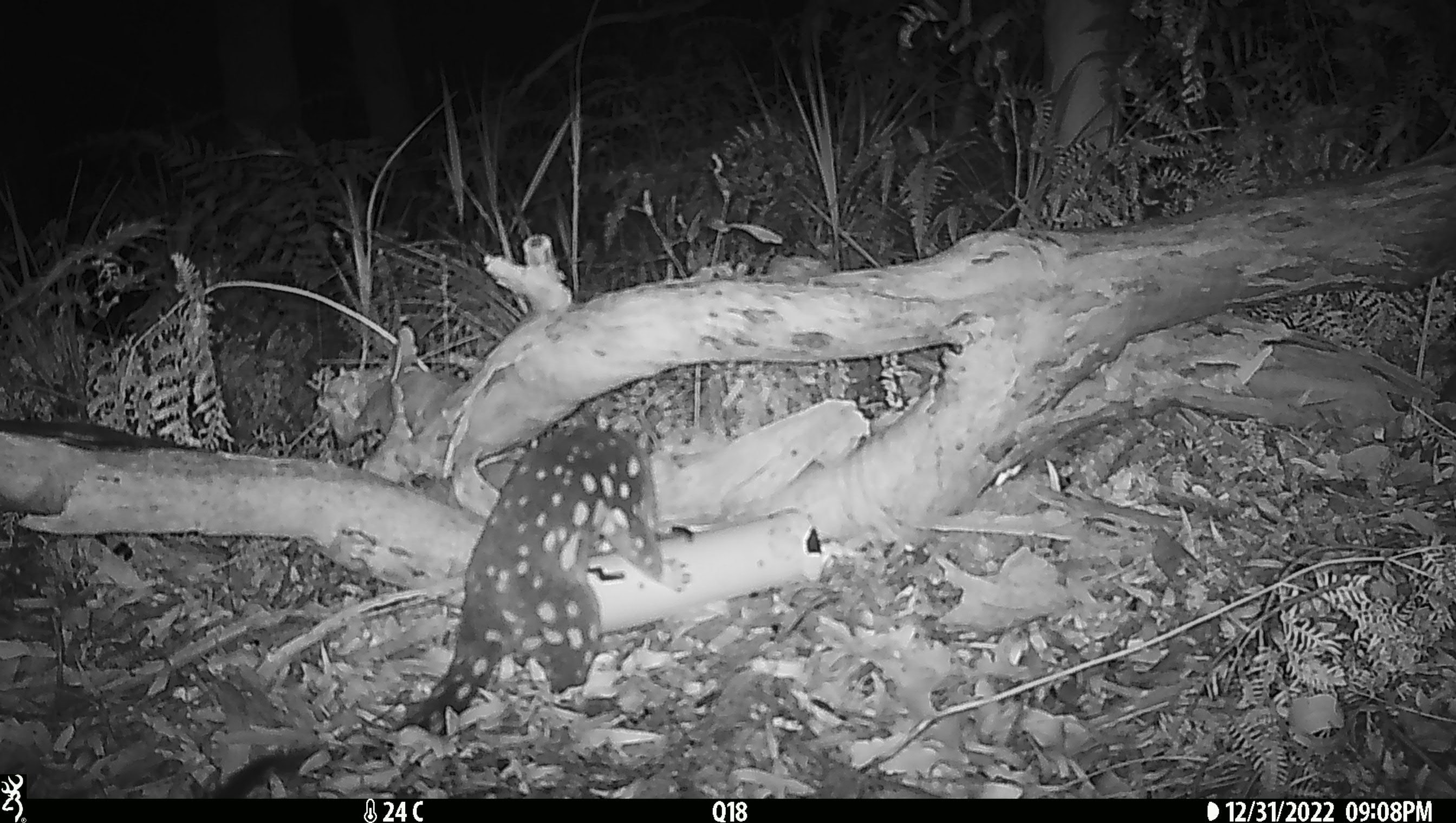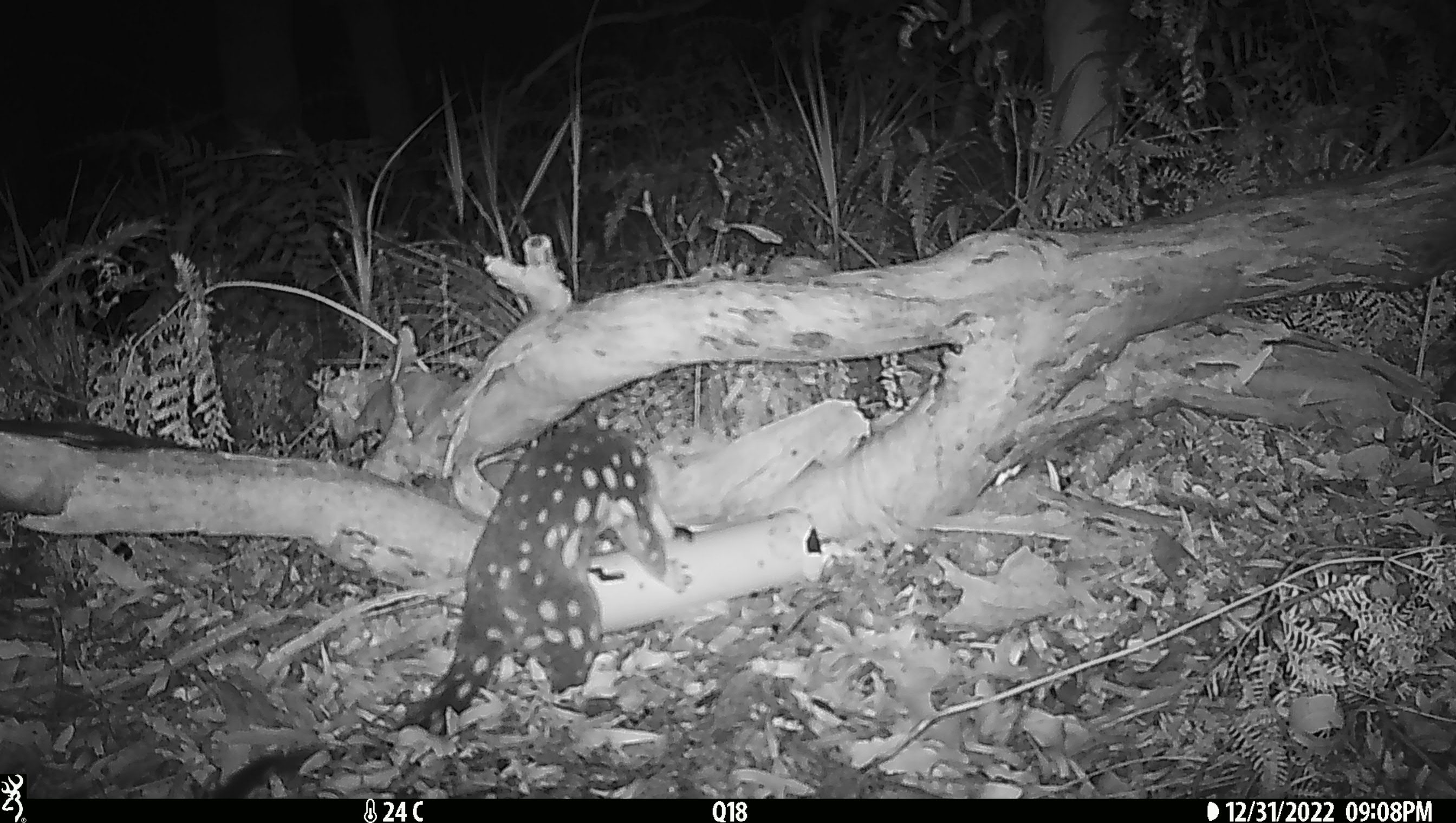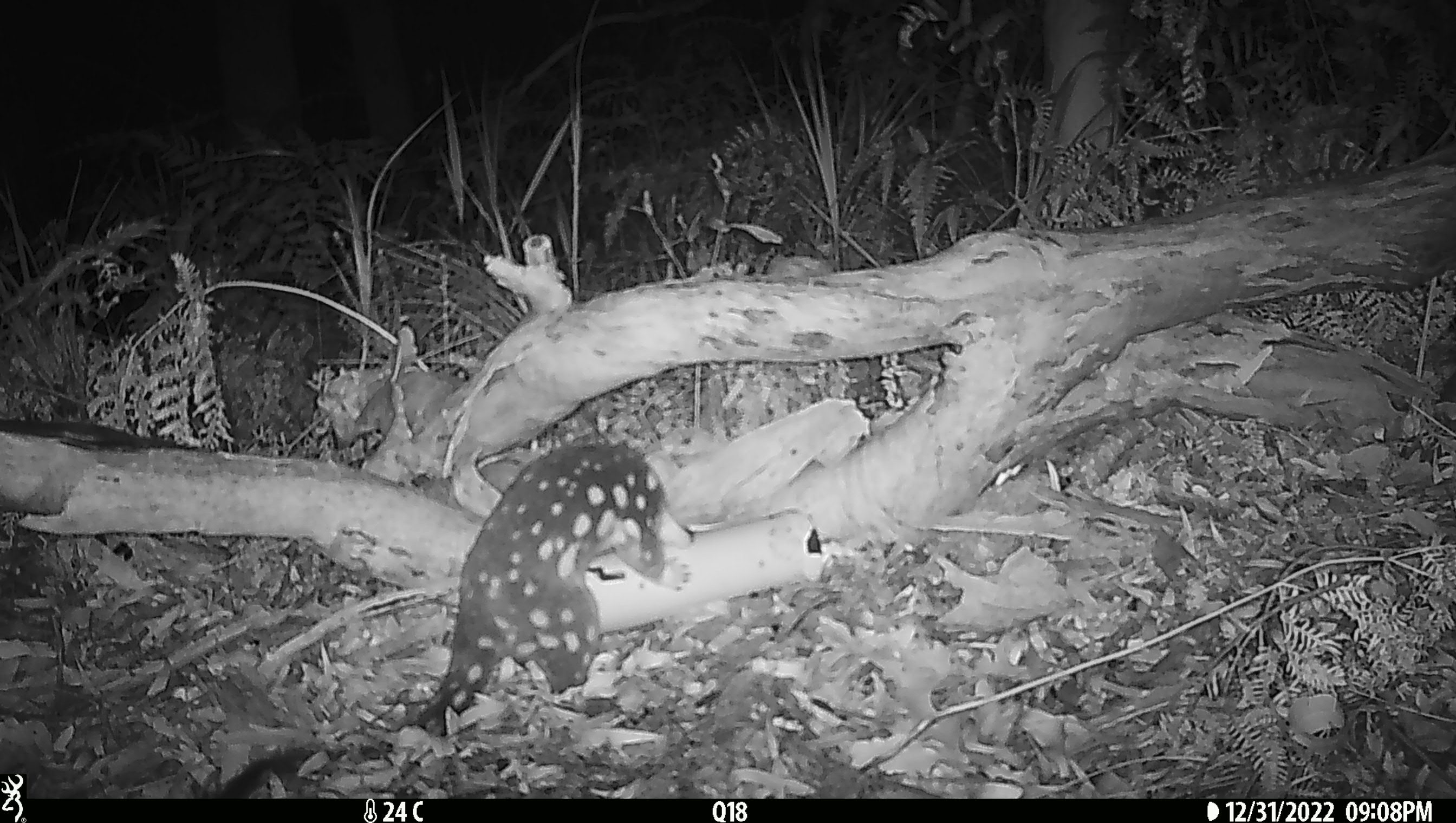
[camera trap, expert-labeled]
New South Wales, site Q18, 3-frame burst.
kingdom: Animalia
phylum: Chordata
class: Mammalia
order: Dasyuromorphia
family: Dasyuridae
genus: Dasyurus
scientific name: Dasyurus maculatus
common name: spotted-tailed quoll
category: quoll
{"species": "quoll (spotted-tailed quoll) (Dasyurus maculatus)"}